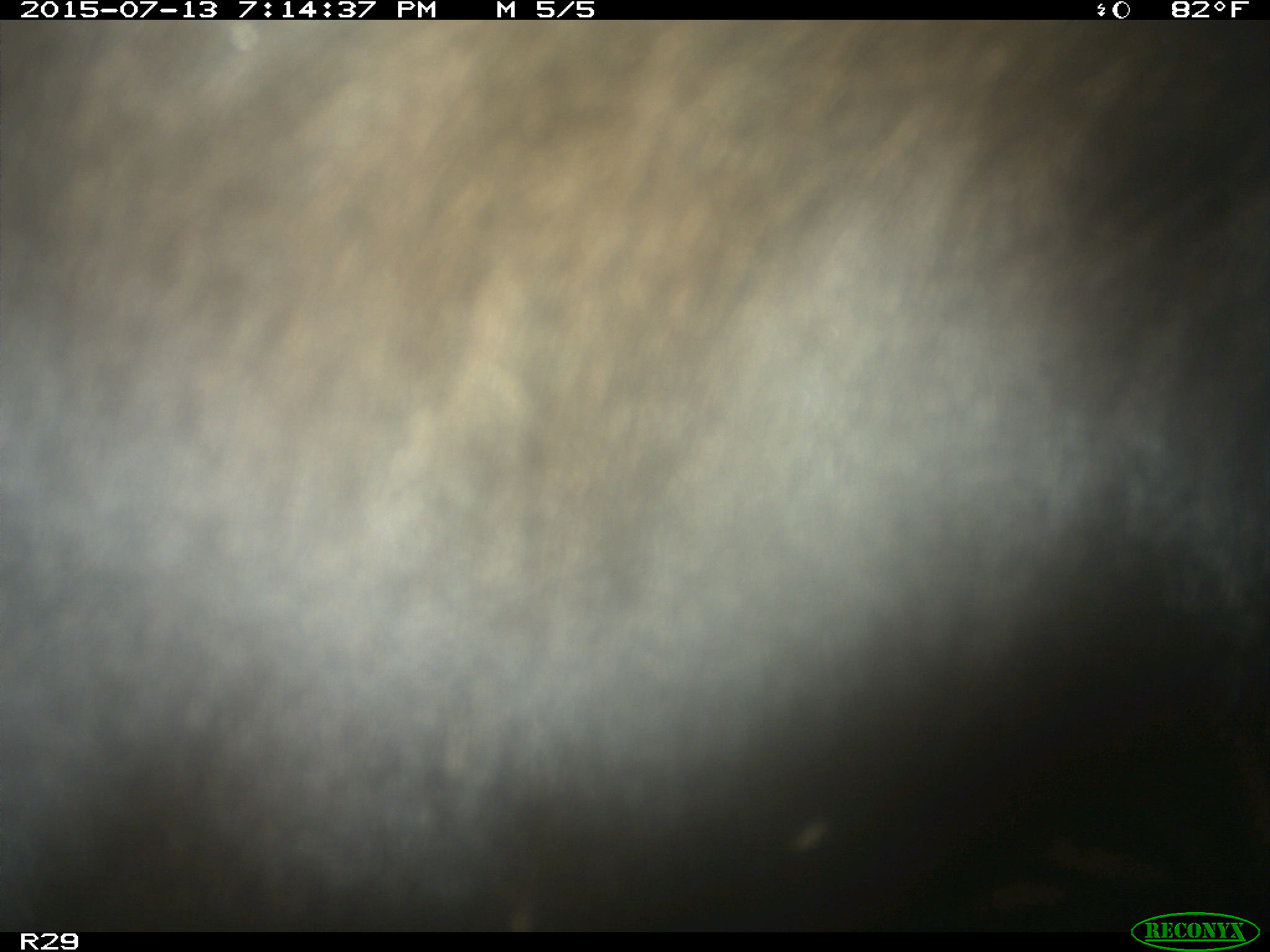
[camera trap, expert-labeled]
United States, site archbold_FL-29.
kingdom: Animalia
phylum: Chordata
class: Mammalia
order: Artiodactyla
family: Bovidae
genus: Bos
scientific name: Bos taurus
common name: domestic cow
Bos taurus (domestic cow).